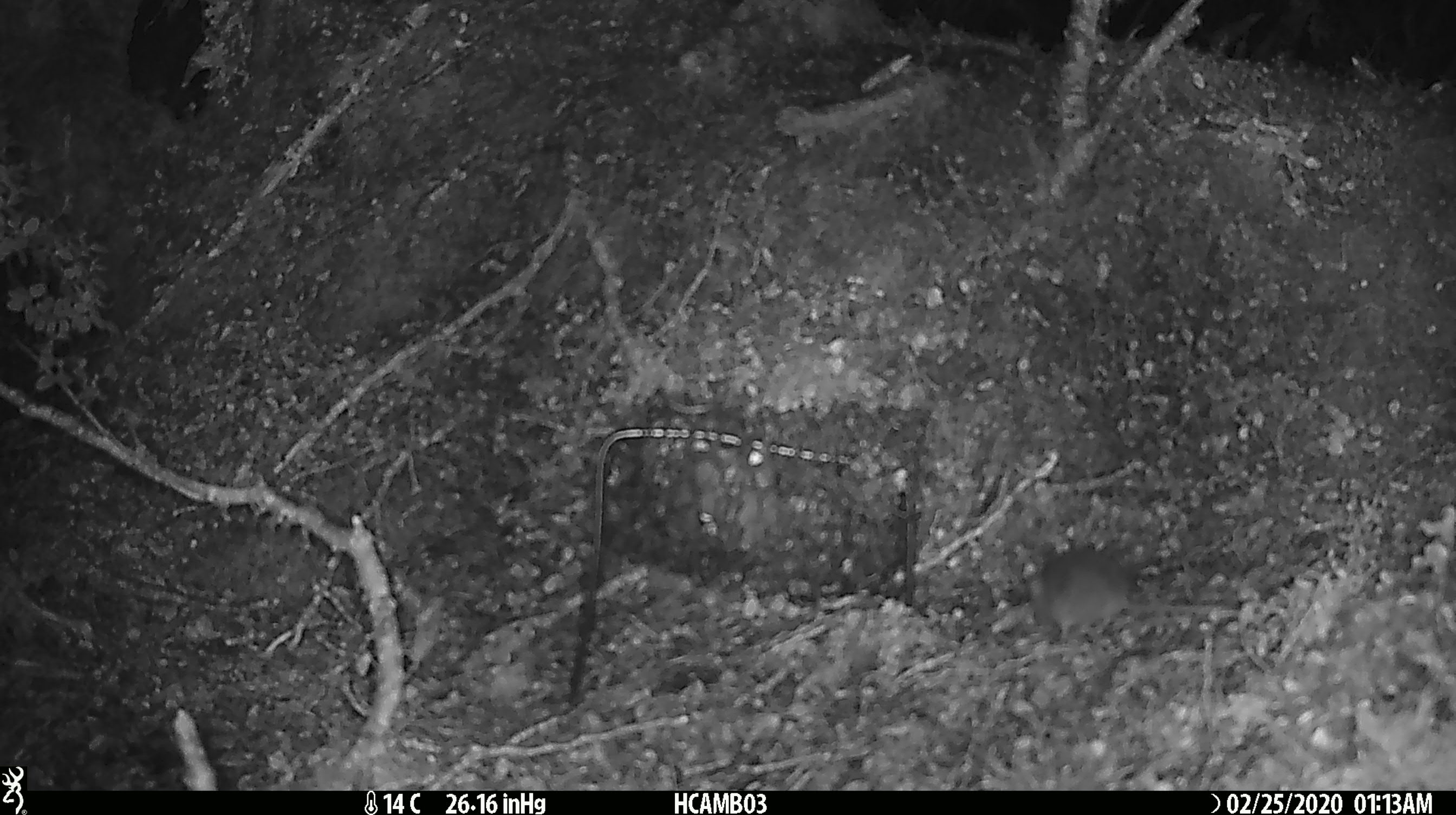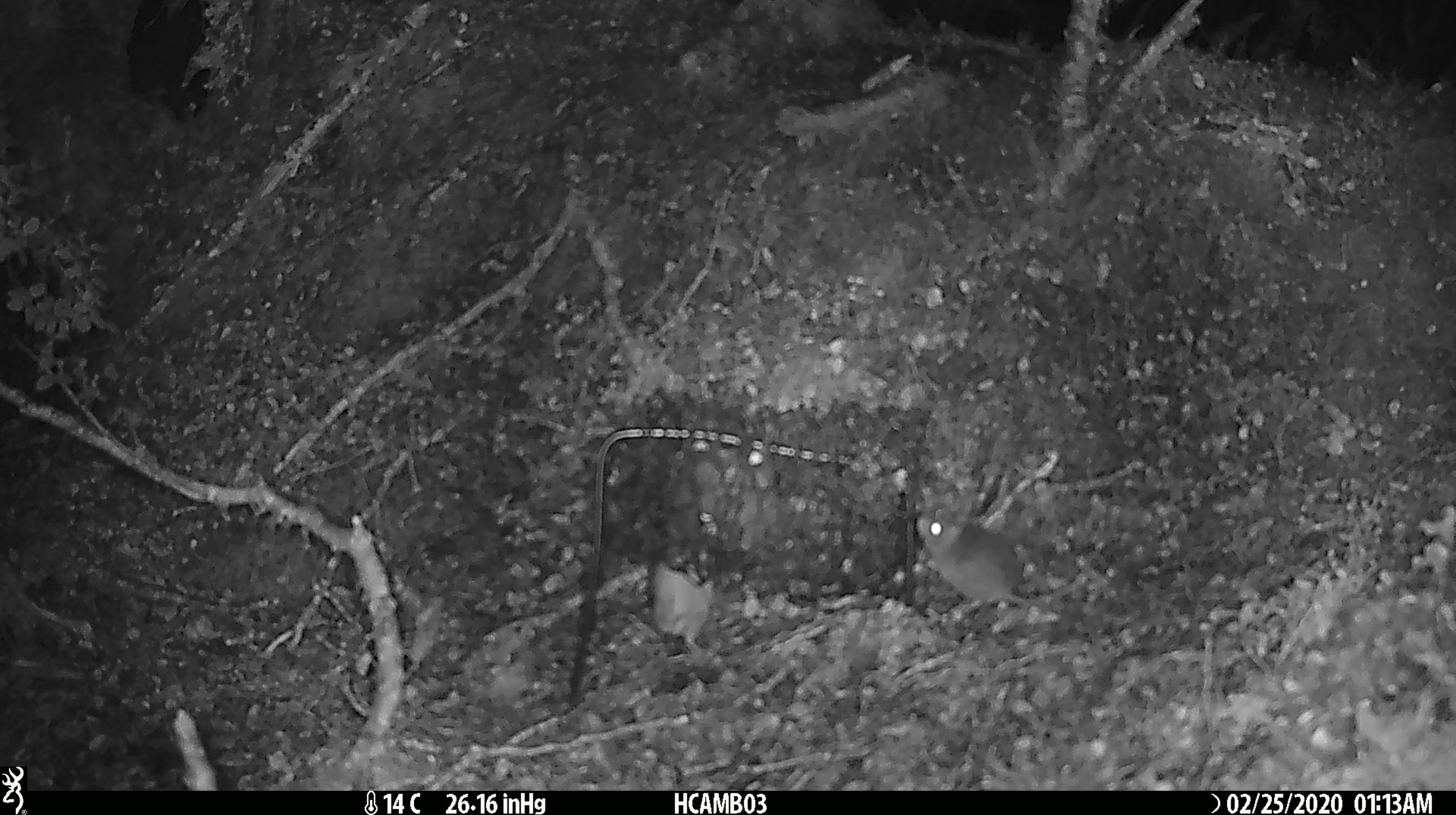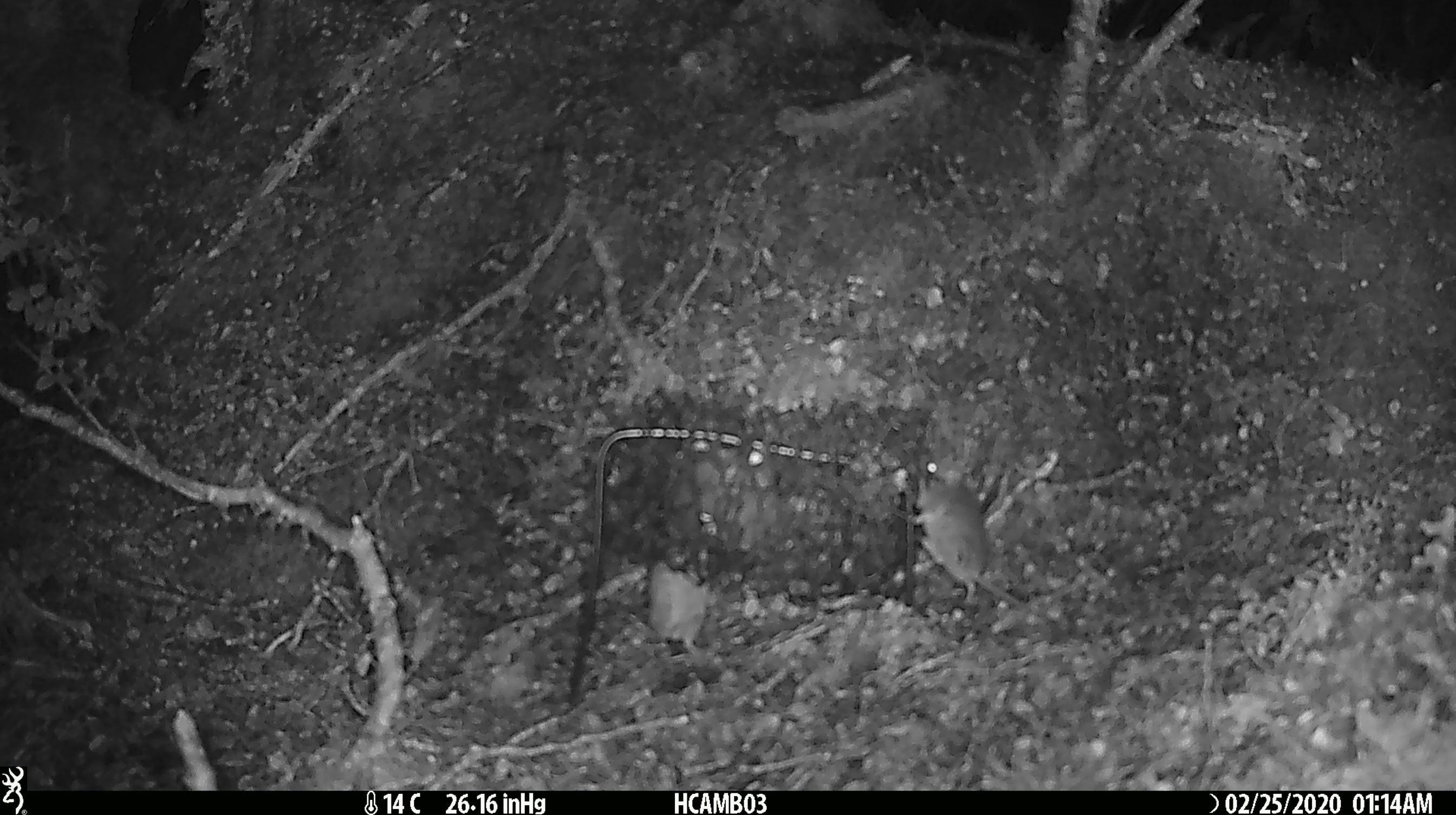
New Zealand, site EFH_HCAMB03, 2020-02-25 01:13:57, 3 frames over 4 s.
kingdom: Animalia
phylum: Chordata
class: Mammalia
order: Rodentia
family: Muridae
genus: Mus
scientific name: Mus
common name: mouse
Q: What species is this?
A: Mouse (Mus).